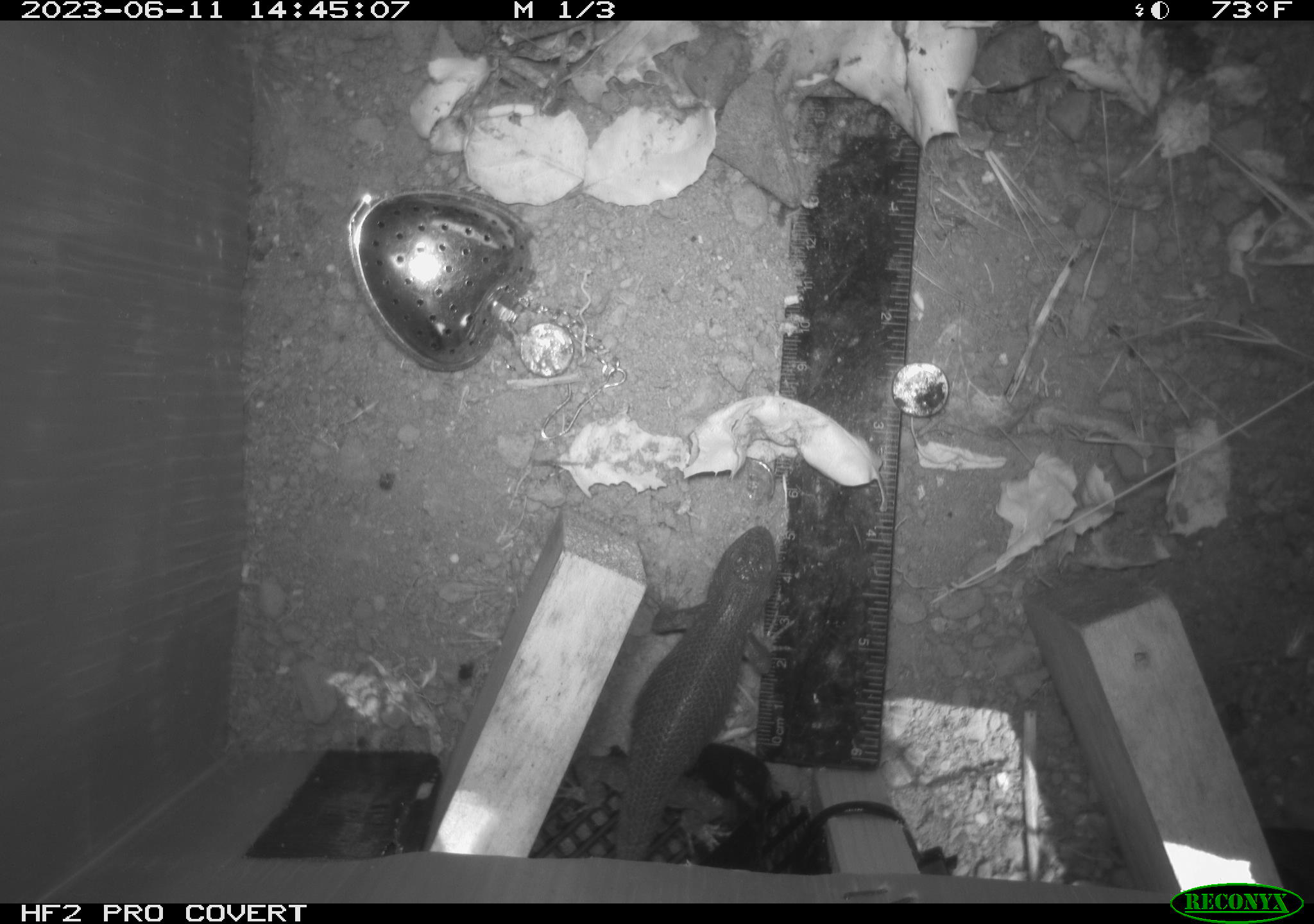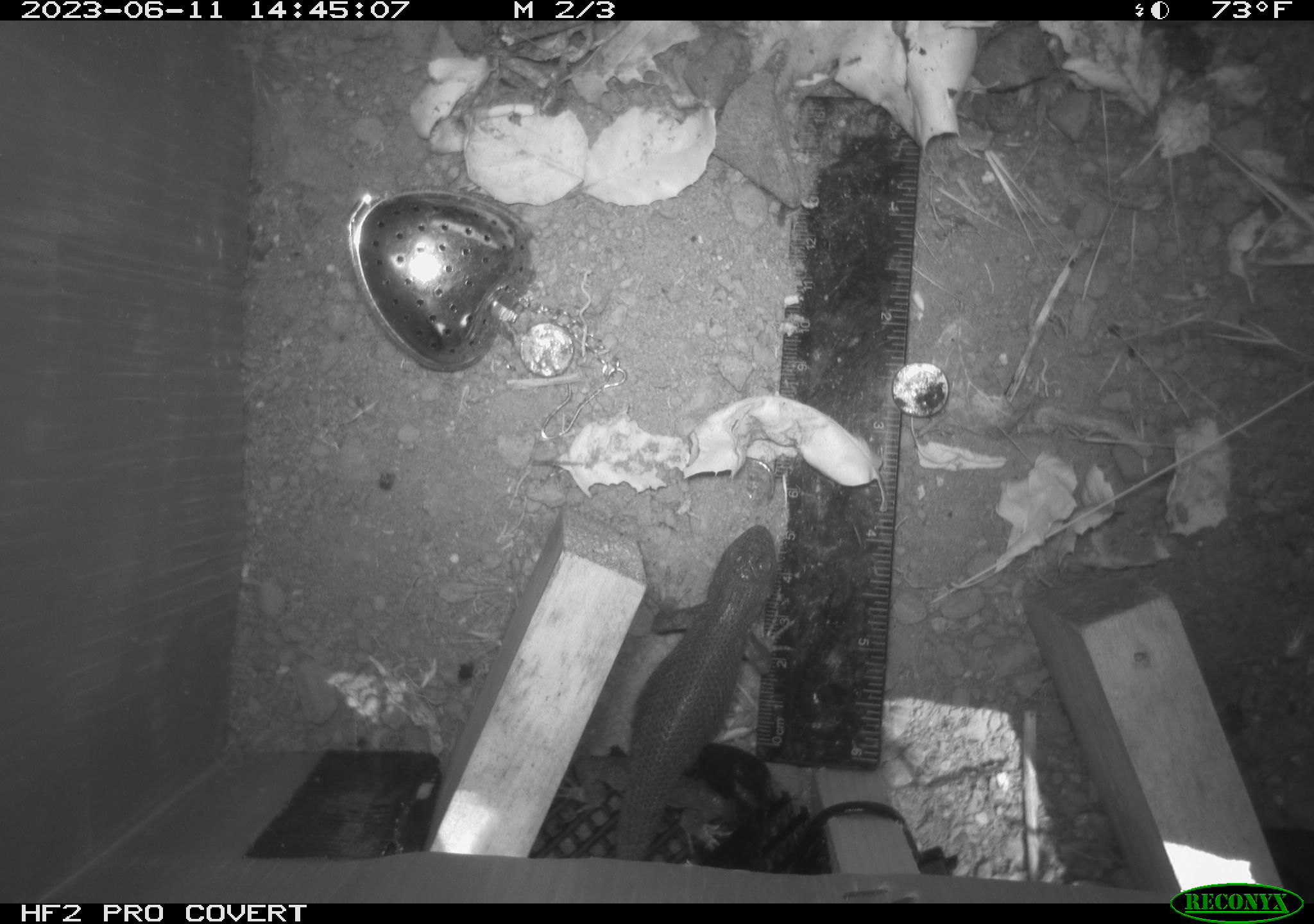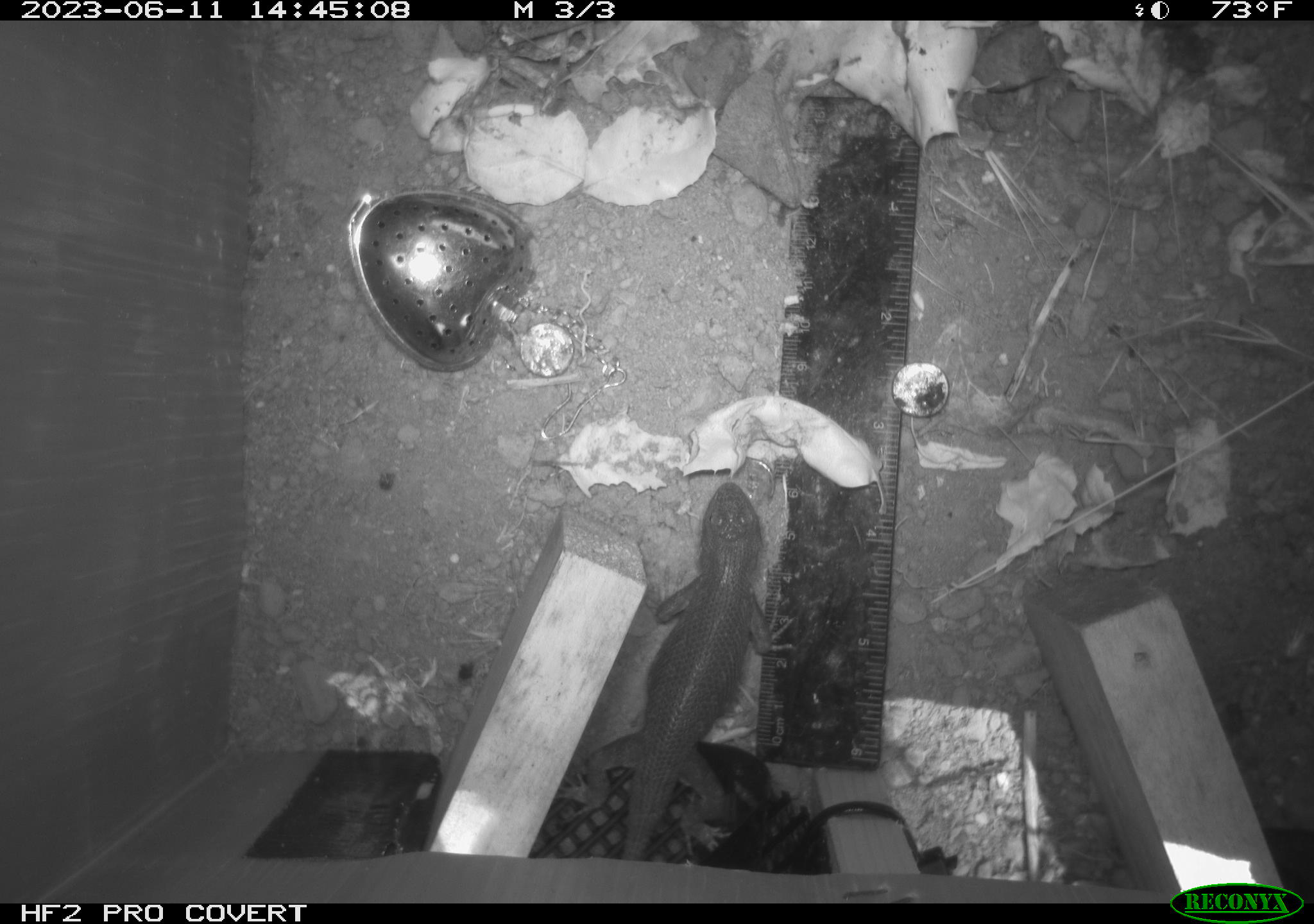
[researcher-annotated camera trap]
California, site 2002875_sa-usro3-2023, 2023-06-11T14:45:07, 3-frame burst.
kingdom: Animalia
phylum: Chordata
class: Reptilia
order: Squamata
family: Phrynosomatidae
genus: Sceloporus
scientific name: Sceloporus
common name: spiny lizards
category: sceloporus species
Sceloporus species (spiny lizards) (Sceloporus).